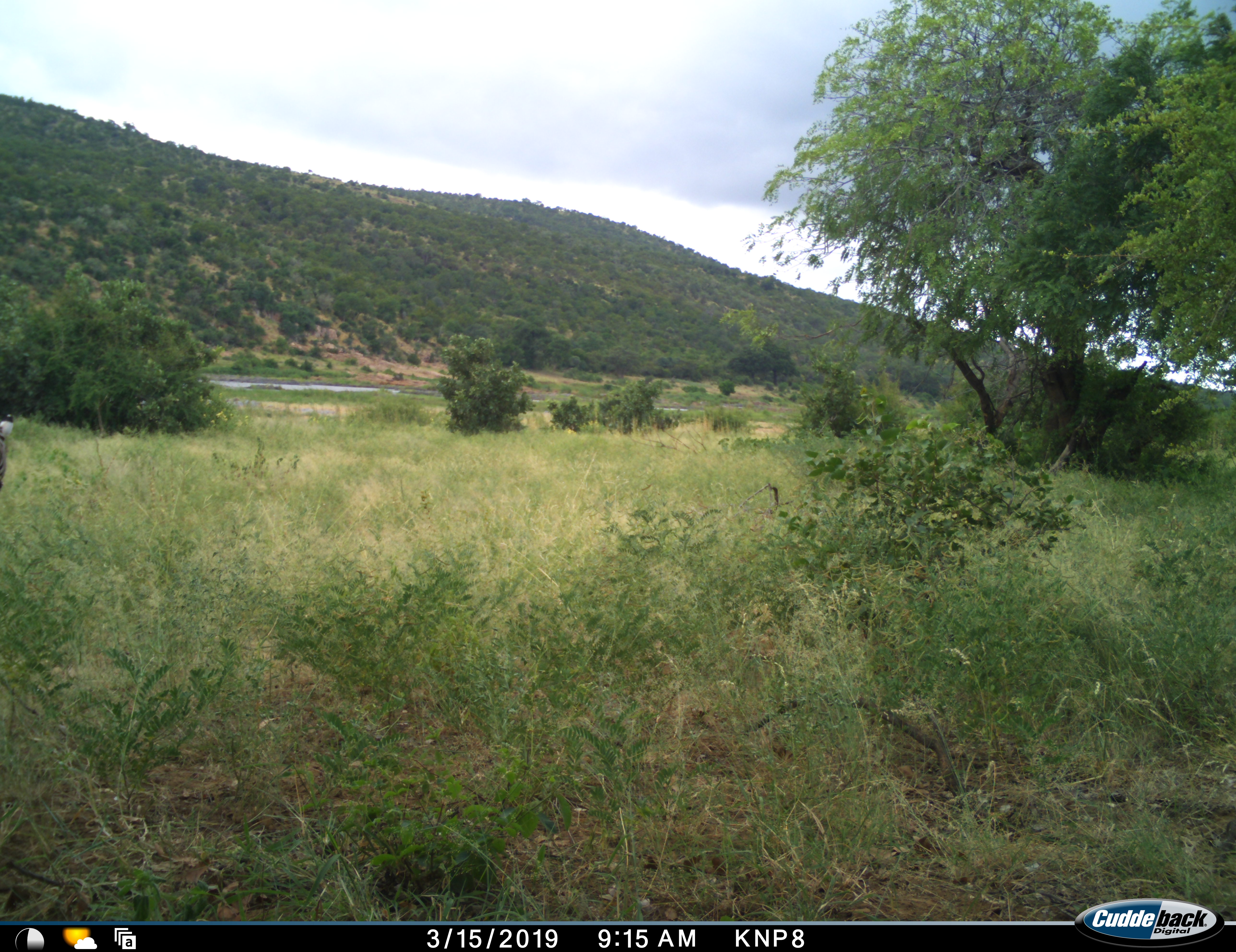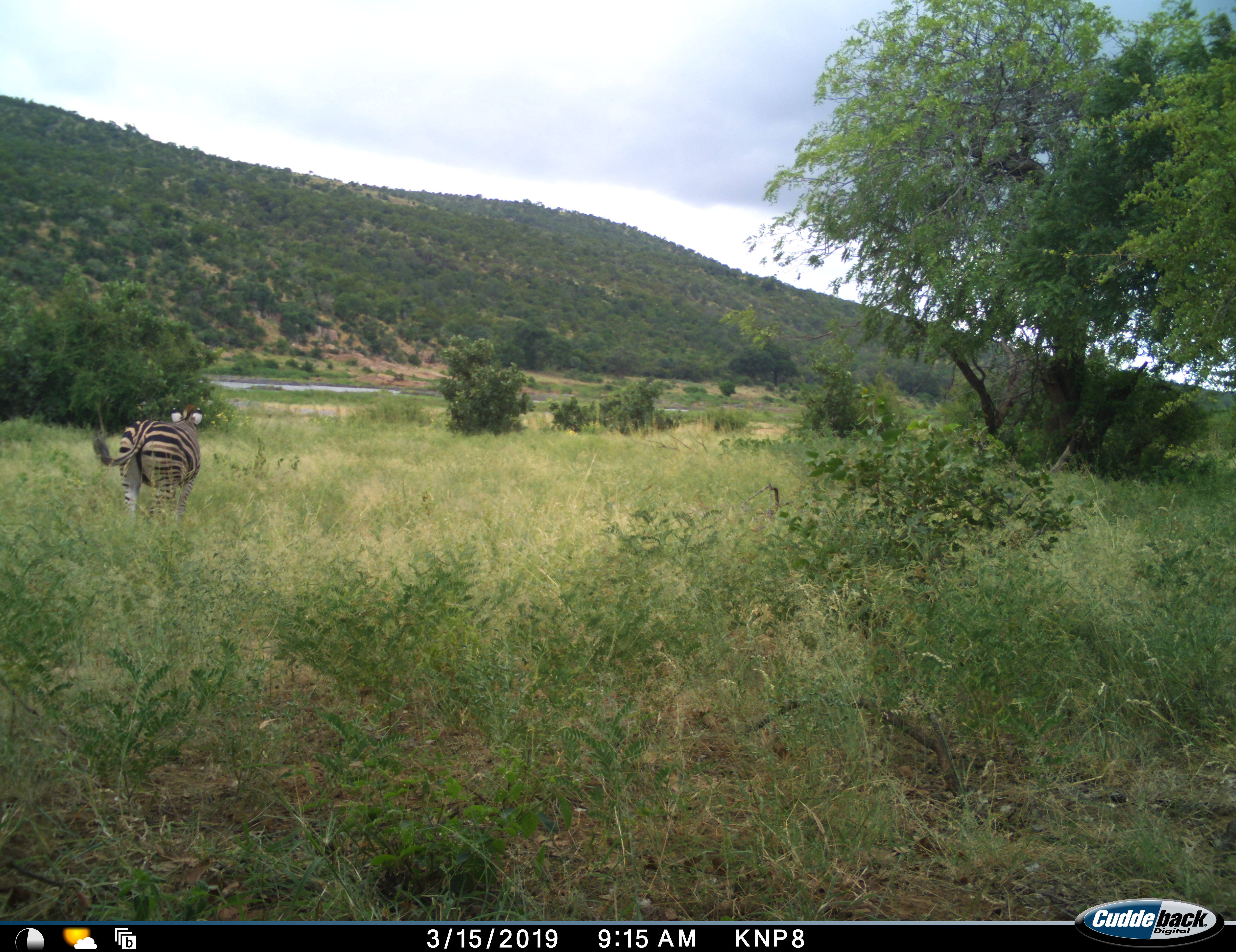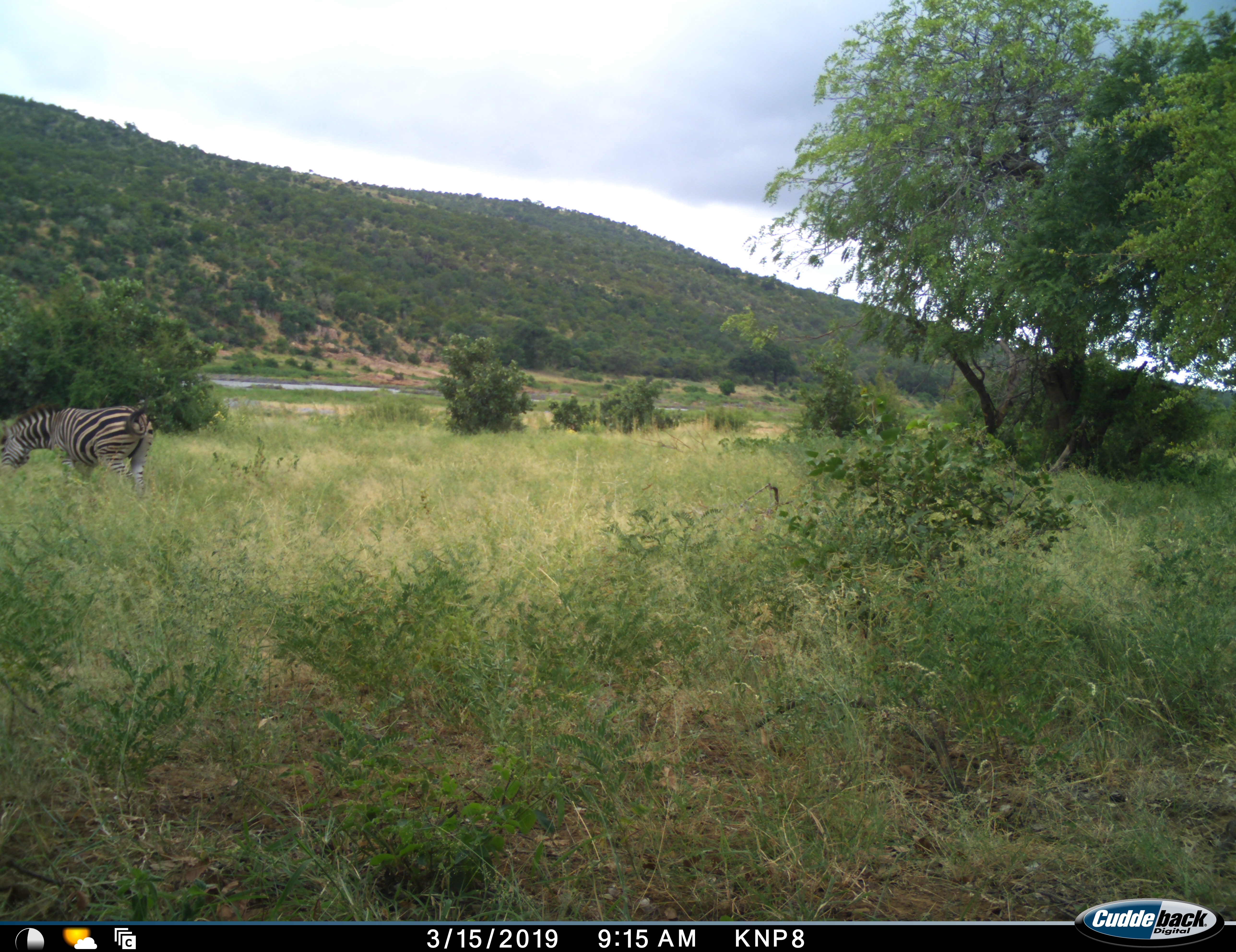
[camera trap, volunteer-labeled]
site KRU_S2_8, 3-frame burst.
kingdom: Animalia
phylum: Chordata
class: Mammalia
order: Perissodactyla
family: Equidae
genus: Equus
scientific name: Equus quagga burchellii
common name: burchell's zebra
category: zebraburchells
Zebraburchells (burchell's zebra) (Equus quagga burchellii), count 1. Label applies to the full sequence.